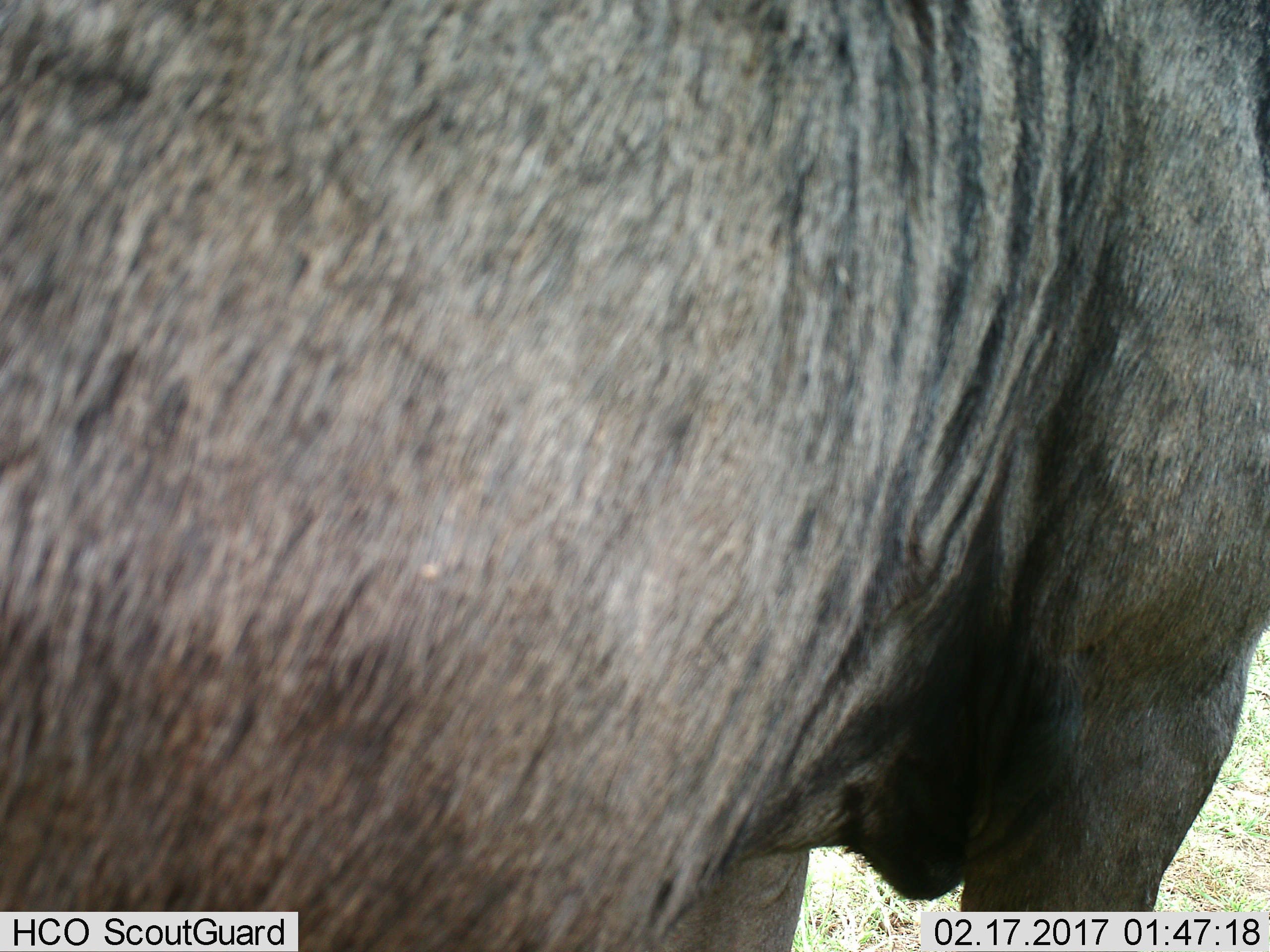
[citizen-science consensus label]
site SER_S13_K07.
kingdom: Animalia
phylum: Chordata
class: Mammalia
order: Artiodactyla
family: Bovidae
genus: Connochaetes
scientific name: Connochaetes taurinus taurinus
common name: blue wildebeest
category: wildebeestblue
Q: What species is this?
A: Wildebeestblue (blue wildebeest) (Connochaetes taurinus taurinus).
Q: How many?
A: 1.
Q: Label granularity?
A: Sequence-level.